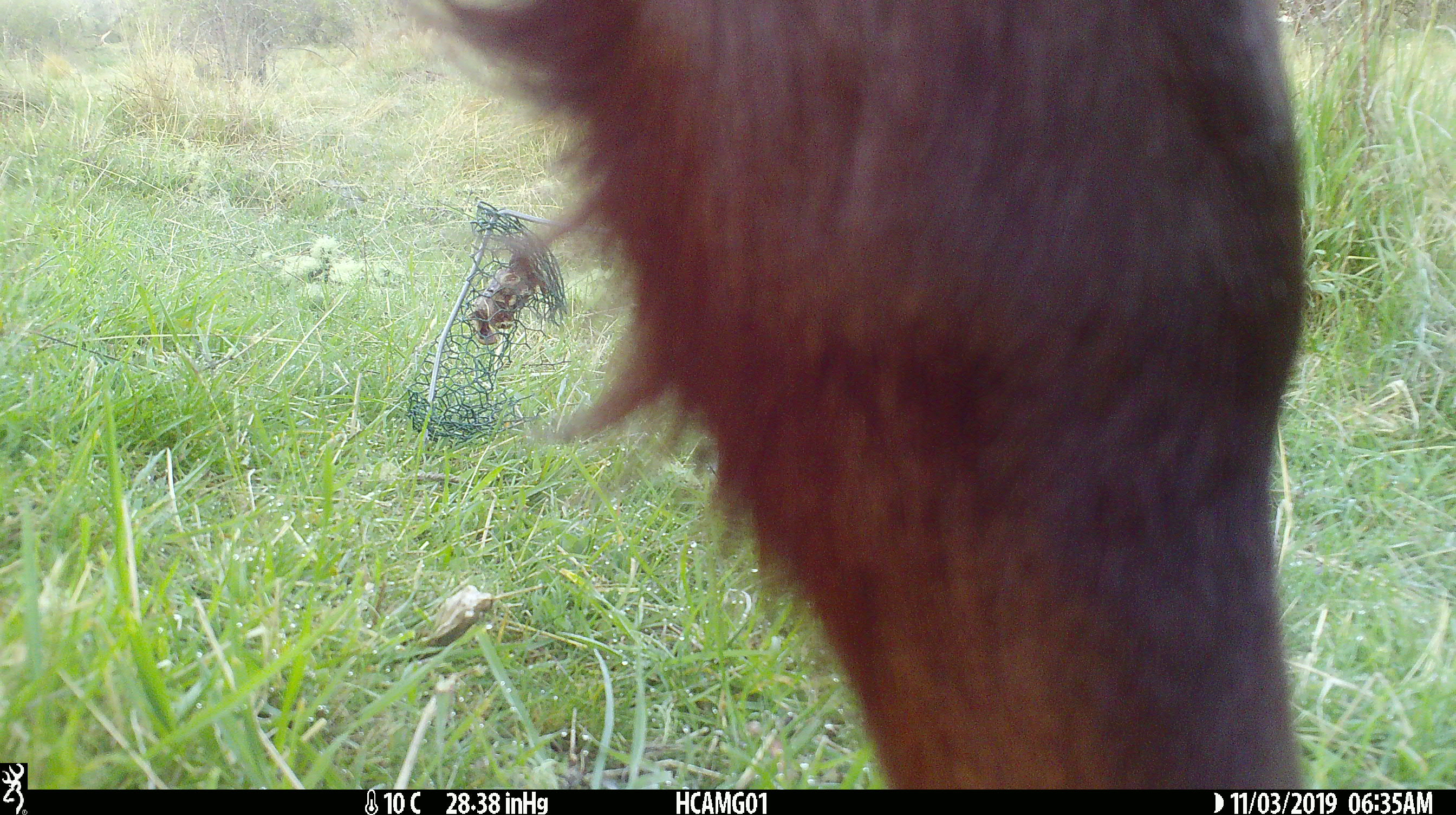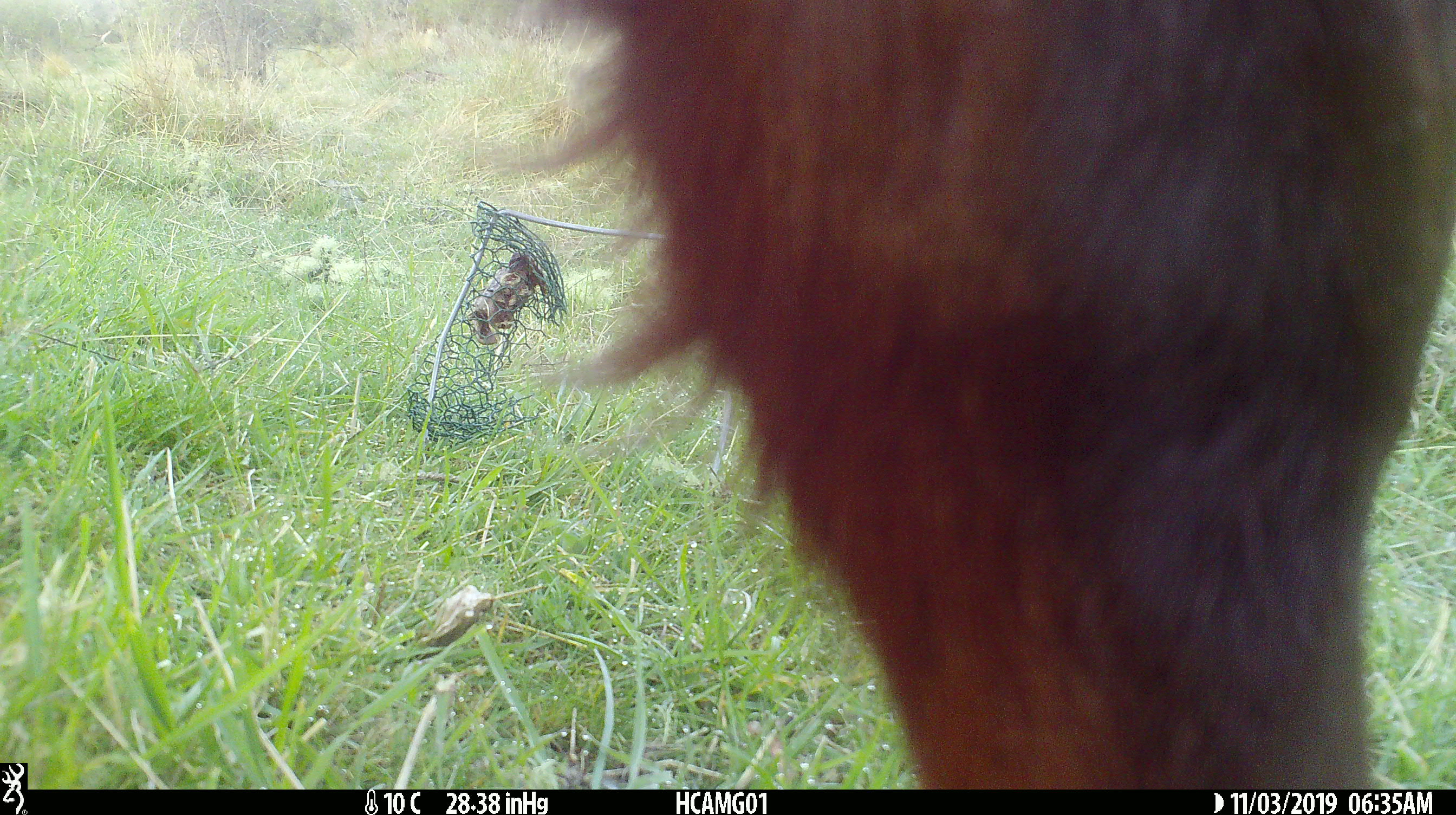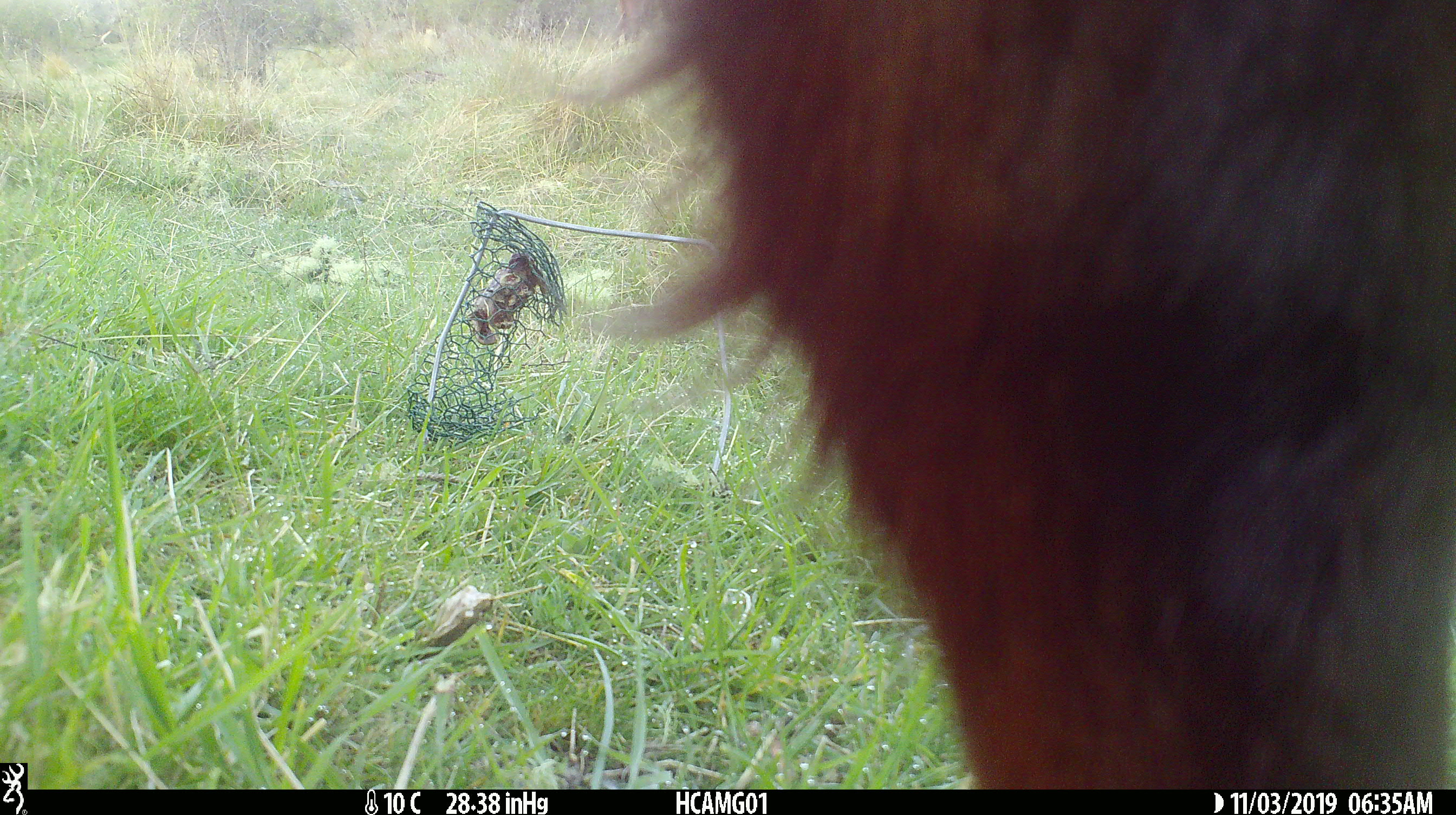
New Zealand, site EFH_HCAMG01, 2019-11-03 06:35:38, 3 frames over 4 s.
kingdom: Animalia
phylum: Chordata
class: Mammalia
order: Artiodactyla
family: Bovidae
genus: Bos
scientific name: Bos taurus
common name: domestic cow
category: cow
Cow (domestic cow) (Bos taurus).